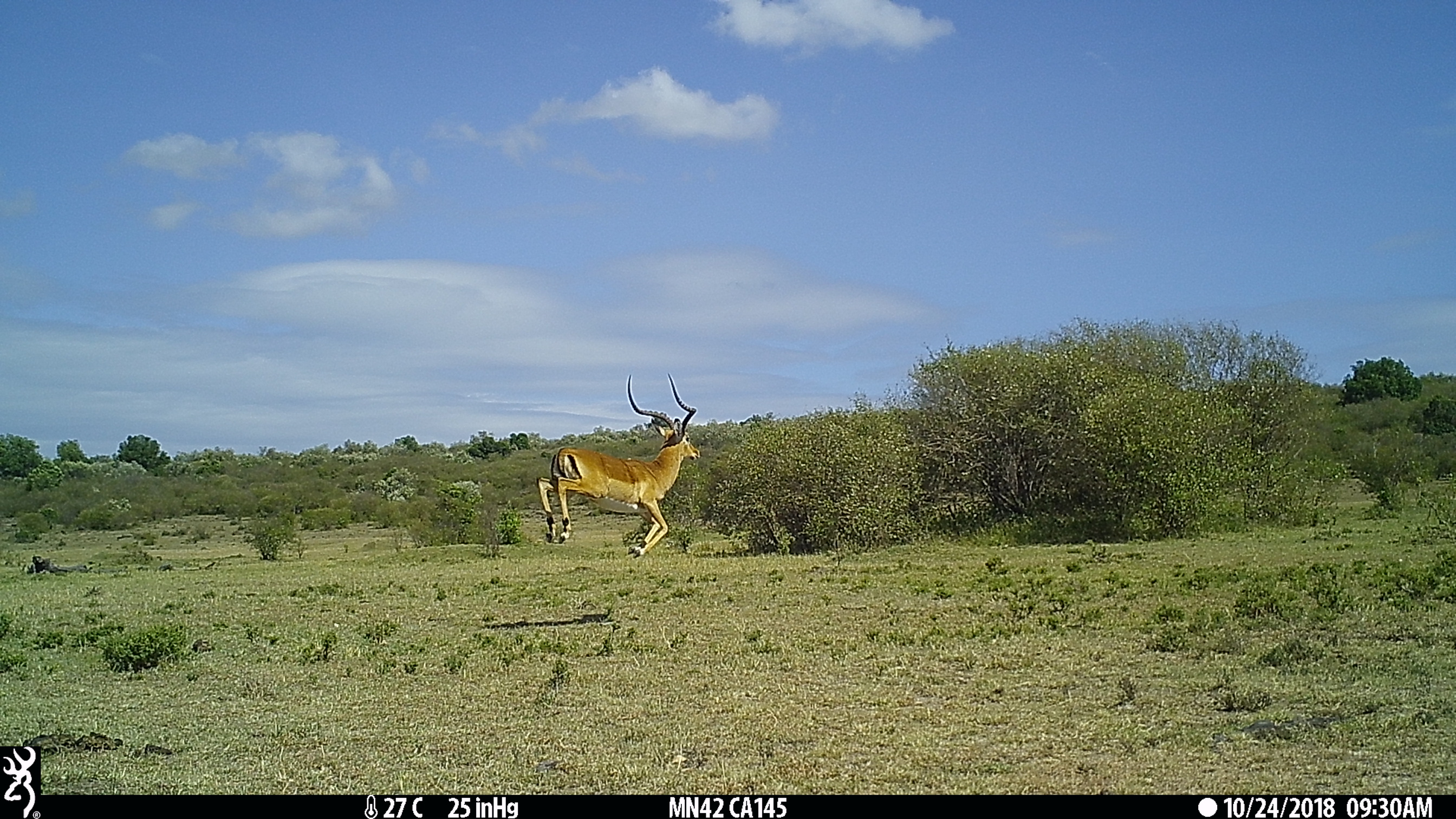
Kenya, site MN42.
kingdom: Animalia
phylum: Chordata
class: Mammalia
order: Artiodactyla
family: Bovidae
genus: Aepyceros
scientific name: Aepyceros melampus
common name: impala